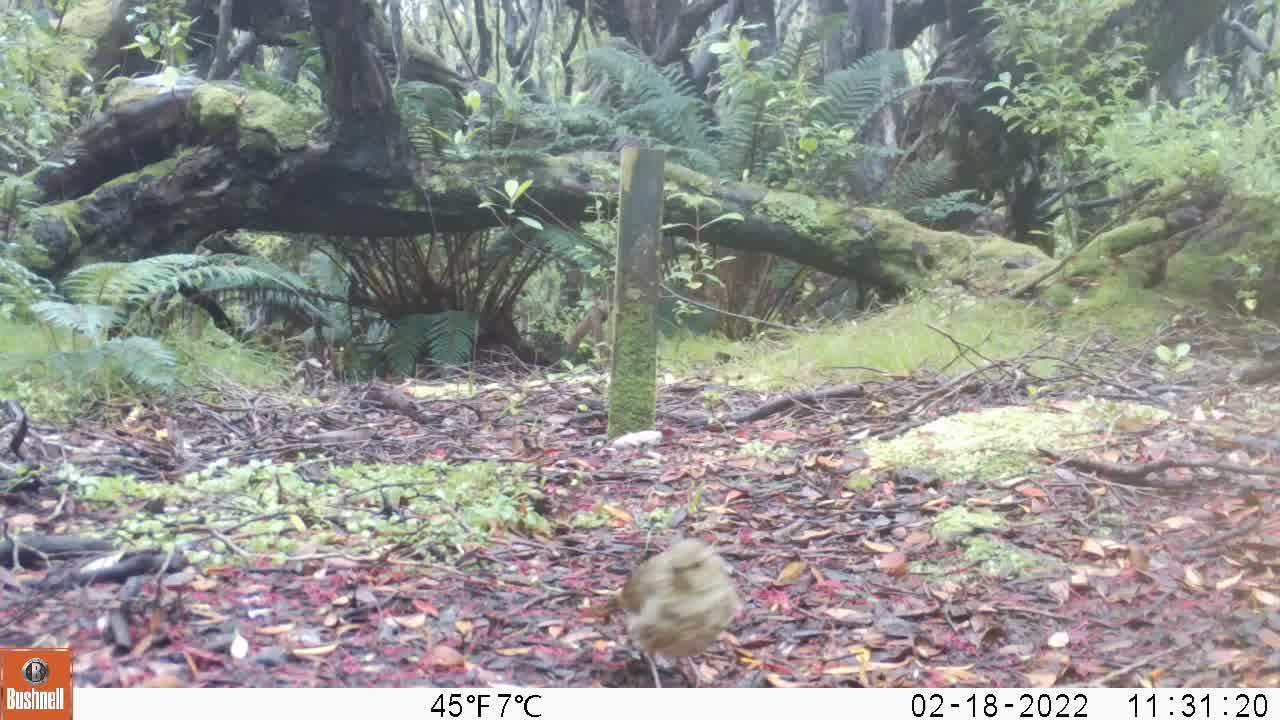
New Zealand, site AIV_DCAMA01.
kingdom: Animalia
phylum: Chordata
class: Aves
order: Passeriformes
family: Turdidae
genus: Turdus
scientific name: Turdus philomelos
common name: song thrush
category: thrush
Thrush (song thrush) (Turdus philomelos).